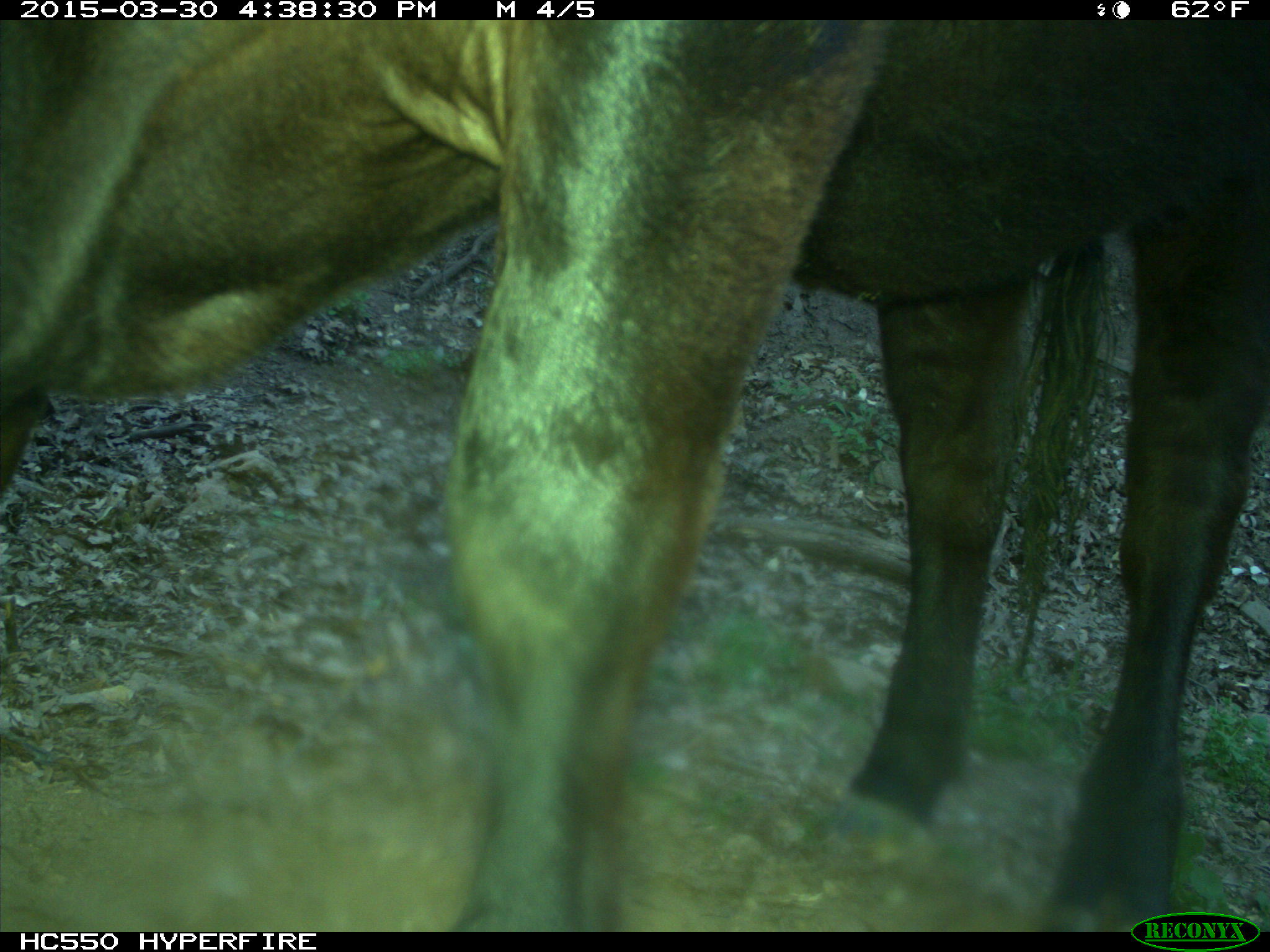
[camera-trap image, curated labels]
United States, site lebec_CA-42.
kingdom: Animalia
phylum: Chordata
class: Mammalia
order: Artiodactyla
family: Bovidae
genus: Bos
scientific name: Bos taurus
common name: domestic cow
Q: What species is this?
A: Bos taurus (domestic cow).